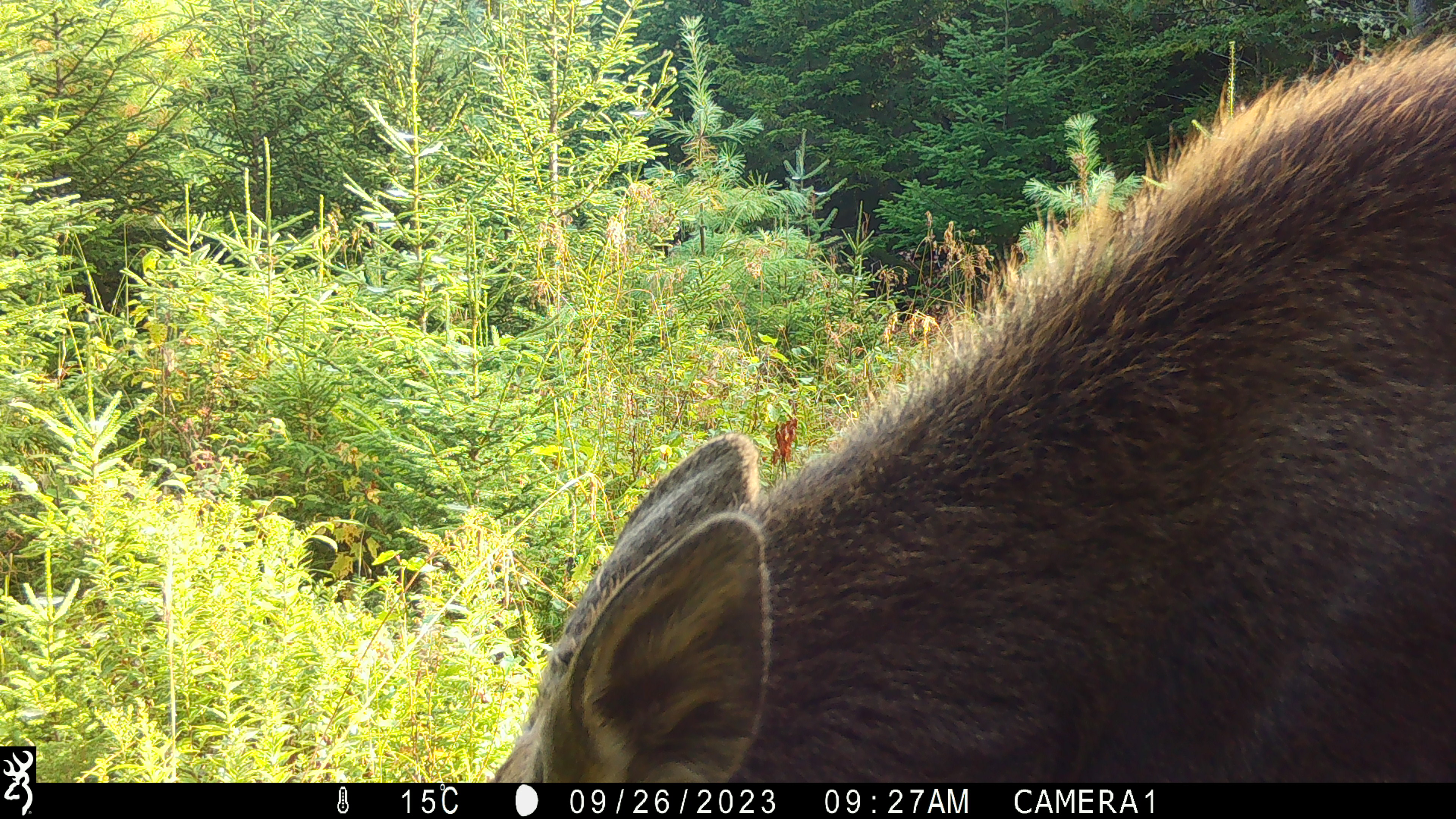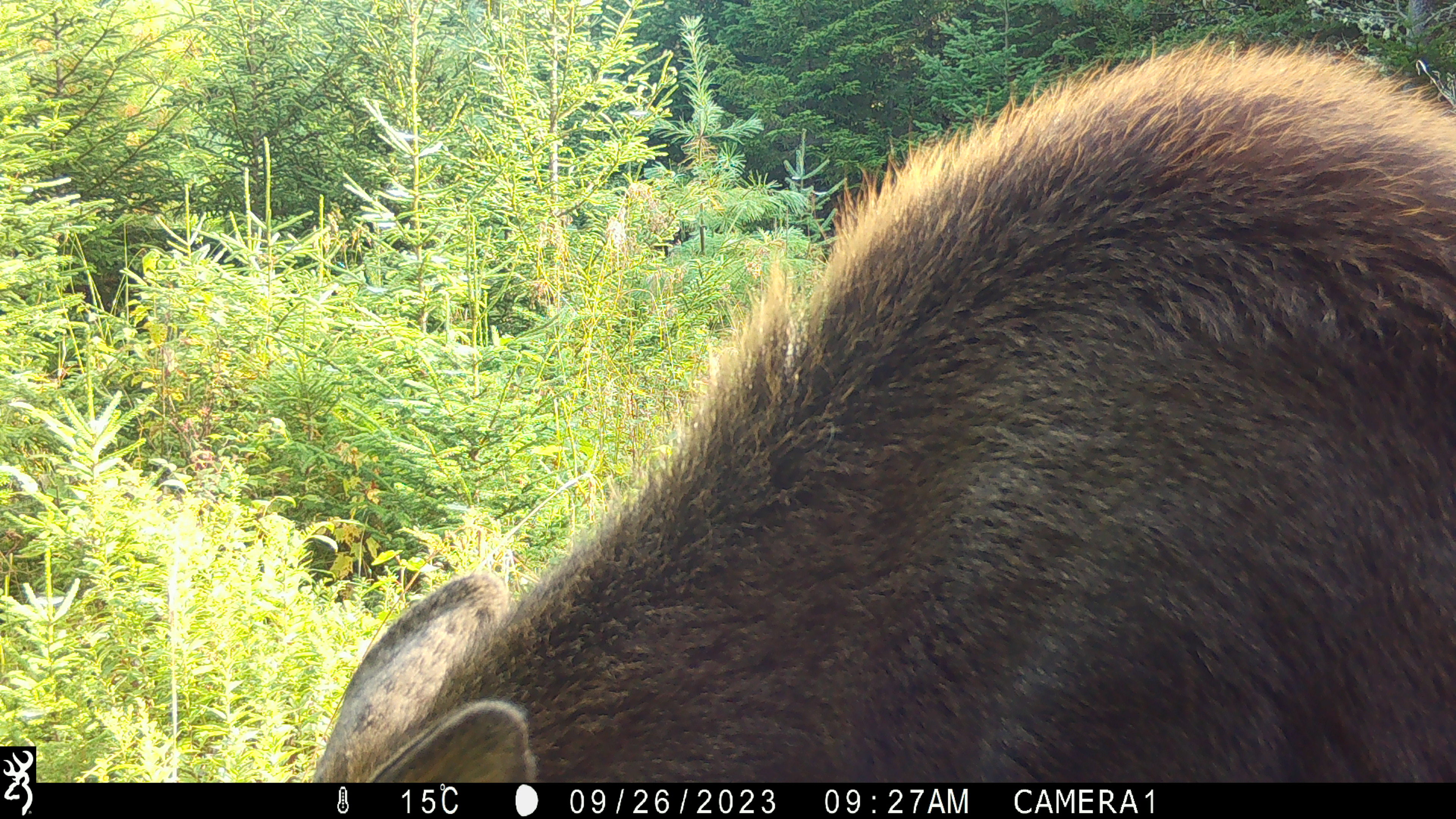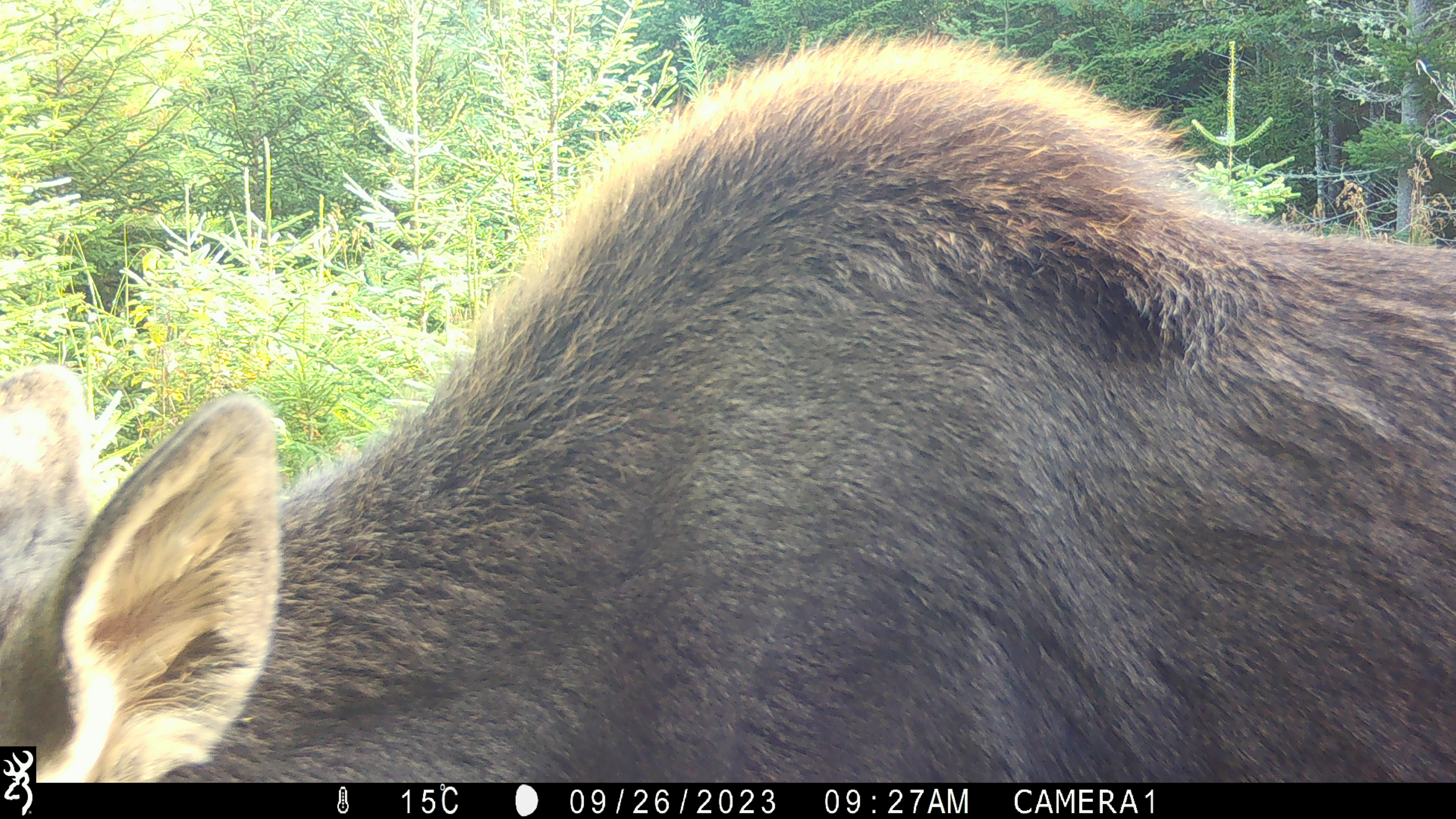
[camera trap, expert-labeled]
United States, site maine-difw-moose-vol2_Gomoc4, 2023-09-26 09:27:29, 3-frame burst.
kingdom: Animalia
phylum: Chordata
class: Mammalia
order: Artiodactyla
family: Cervidae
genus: Alces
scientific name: Alces alces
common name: moose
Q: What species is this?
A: Moose (Alces alces).